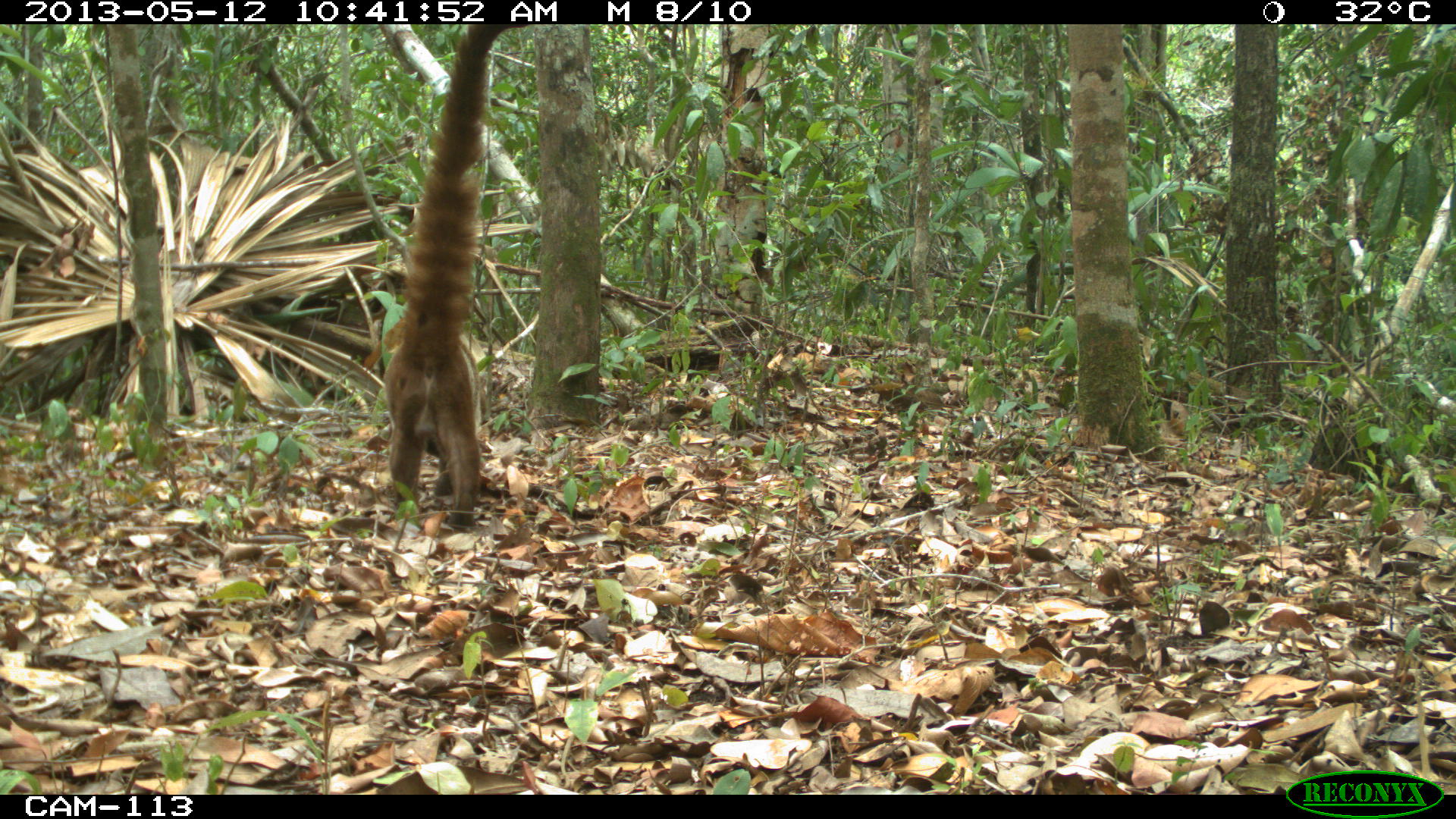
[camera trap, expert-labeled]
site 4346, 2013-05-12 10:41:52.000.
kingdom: Animalia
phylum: Chordata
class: Mammalia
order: Carnivora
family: Procyonidae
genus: Nasua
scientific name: Nasua narica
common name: white-nosed coati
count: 1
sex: male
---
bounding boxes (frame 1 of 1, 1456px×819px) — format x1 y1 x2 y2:
nasua narica: 384 23 520 530